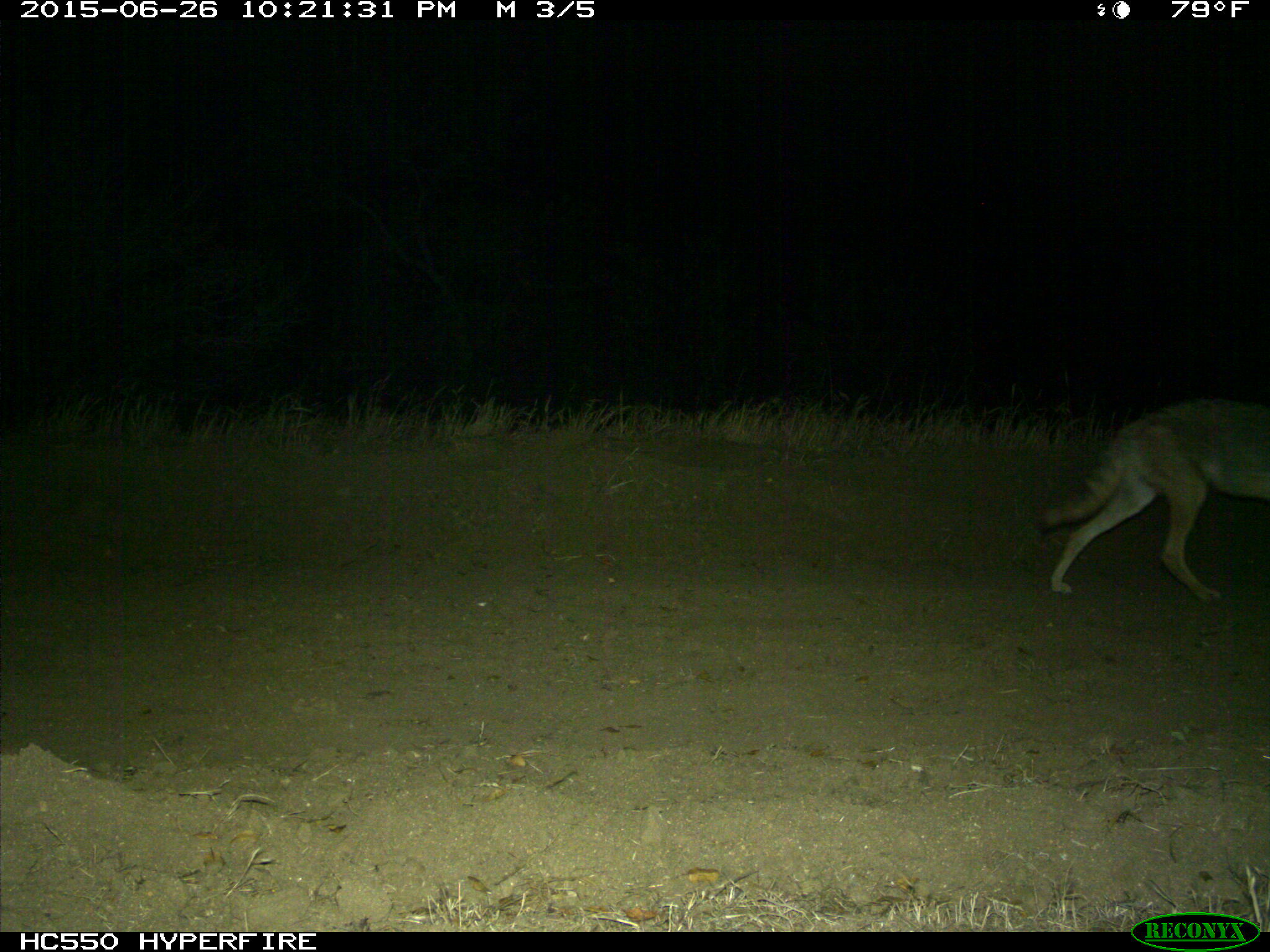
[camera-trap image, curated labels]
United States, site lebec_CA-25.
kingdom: Animalia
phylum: Chordata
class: Mammalia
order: Carnivora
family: Canidae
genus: Canis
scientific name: Canis latrans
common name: coyote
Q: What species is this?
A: Canis latrans (coyote).